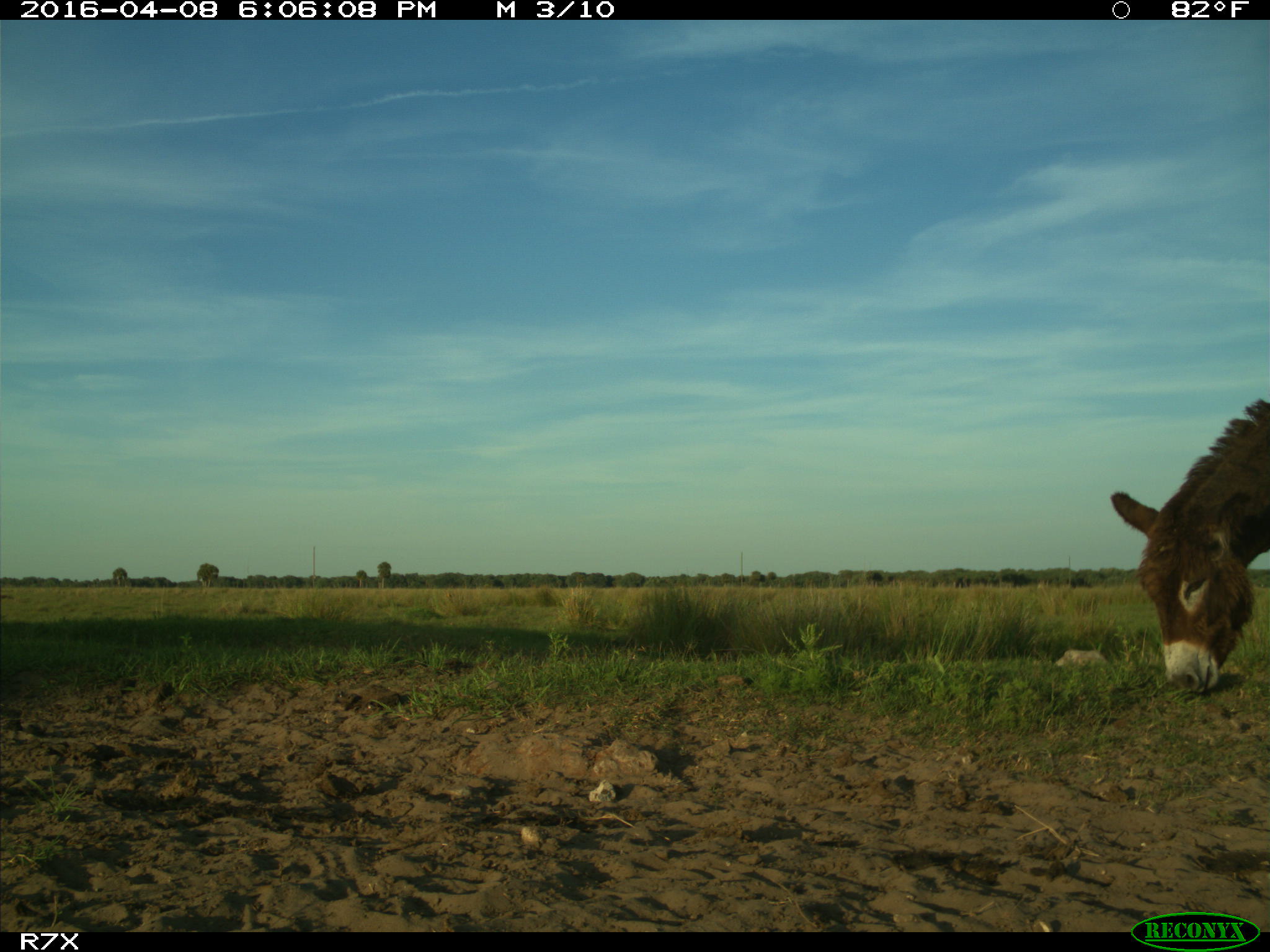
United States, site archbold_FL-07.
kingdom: Animalia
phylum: Chordata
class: Mammalia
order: Artiodactyla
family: Bovidae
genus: Bos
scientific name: Bos taurus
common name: domestic cow